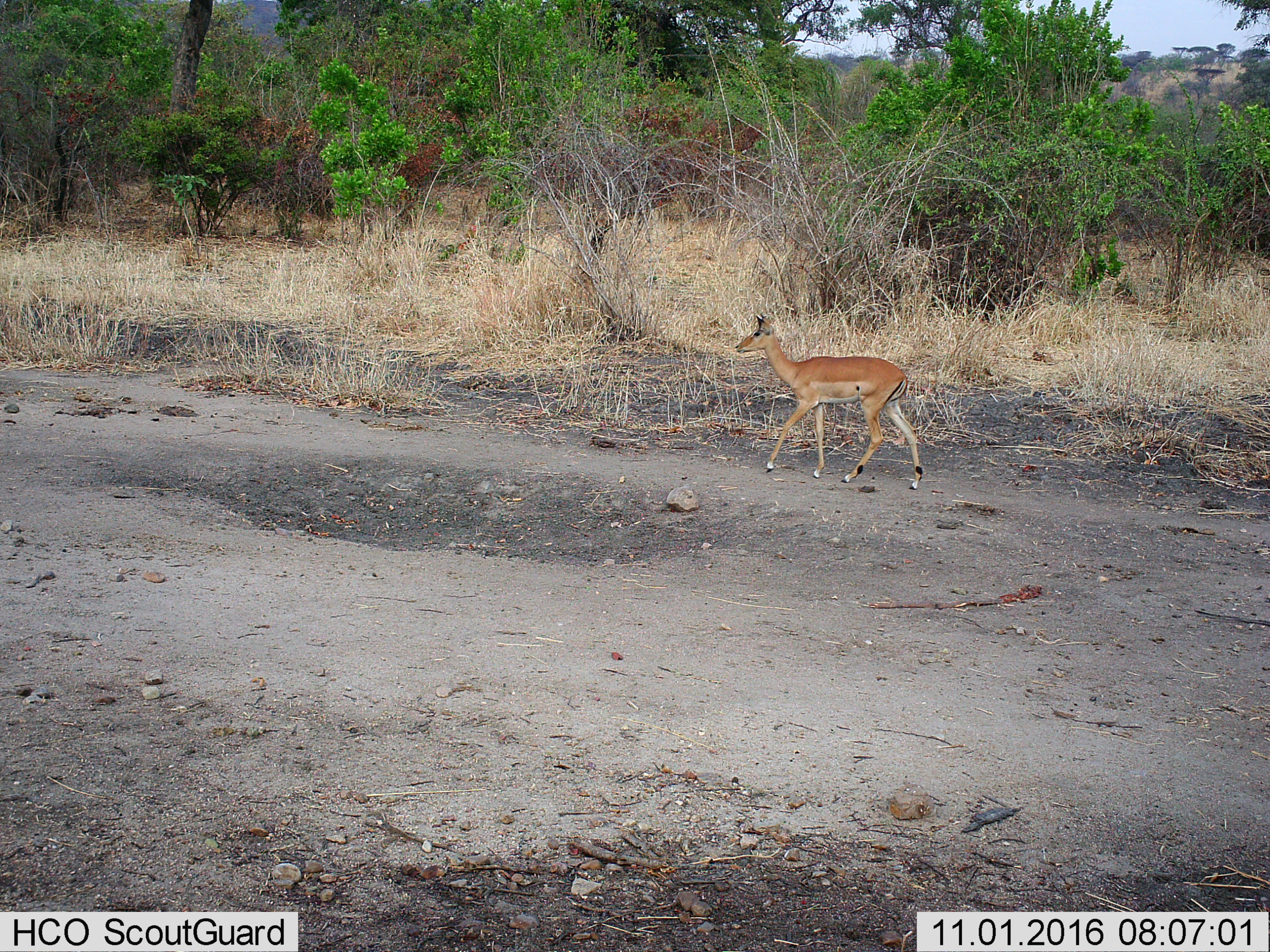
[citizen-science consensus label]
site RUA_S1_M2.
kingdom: Animalia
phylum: Chordata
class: Mammalia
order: Artiodactyla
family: Bovidae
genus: Aepyceros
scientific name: Aepyceros melampus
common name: impala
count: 1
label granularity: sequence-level